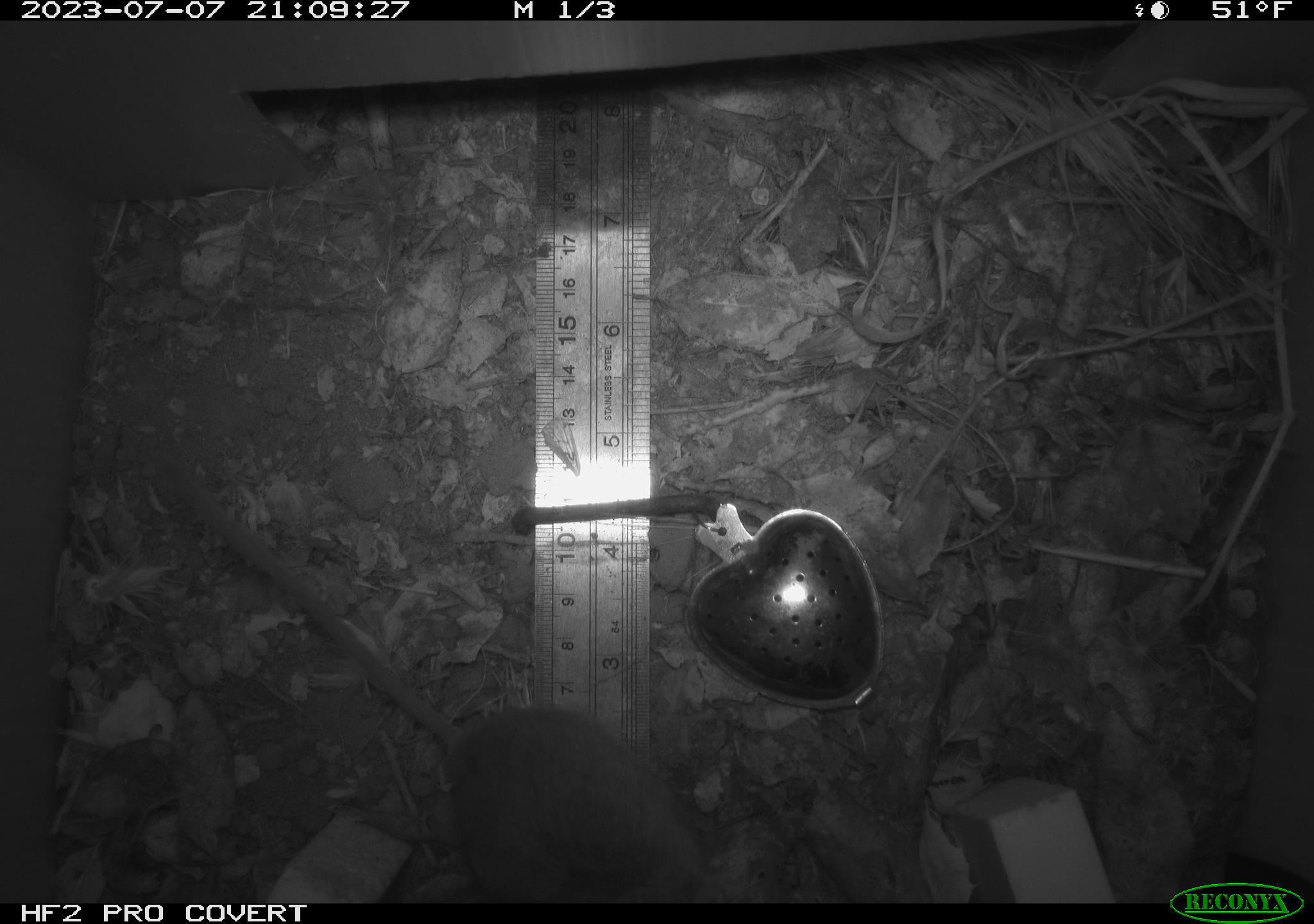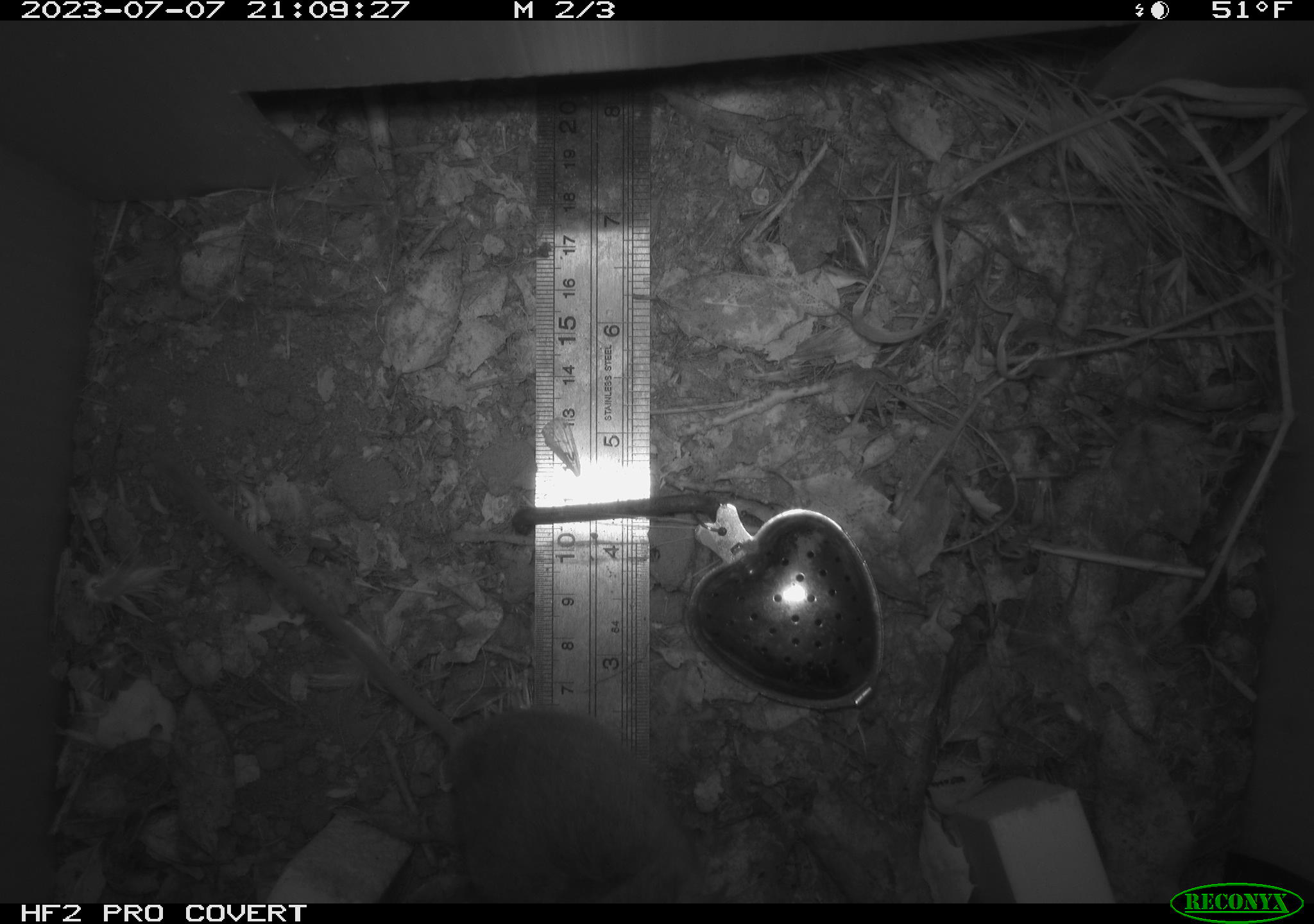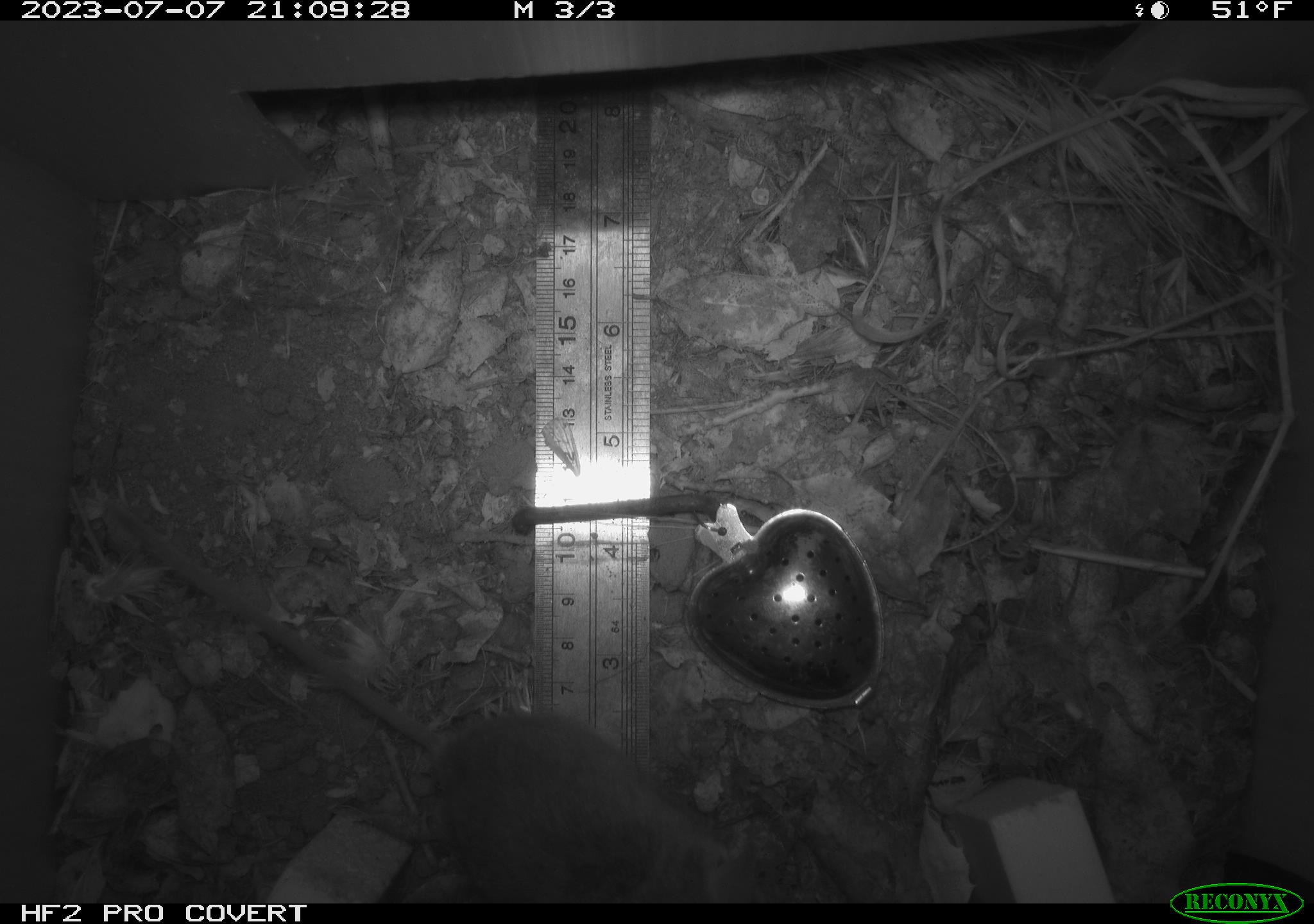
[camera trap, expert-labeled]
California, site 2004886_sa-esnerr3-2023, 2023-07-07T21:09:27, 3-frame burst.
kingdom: Animalia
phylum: Chordata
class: Mammalia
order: Rodentia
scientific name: Rodentia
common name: mouse species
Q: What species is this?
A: Mouse species (Rodentia).